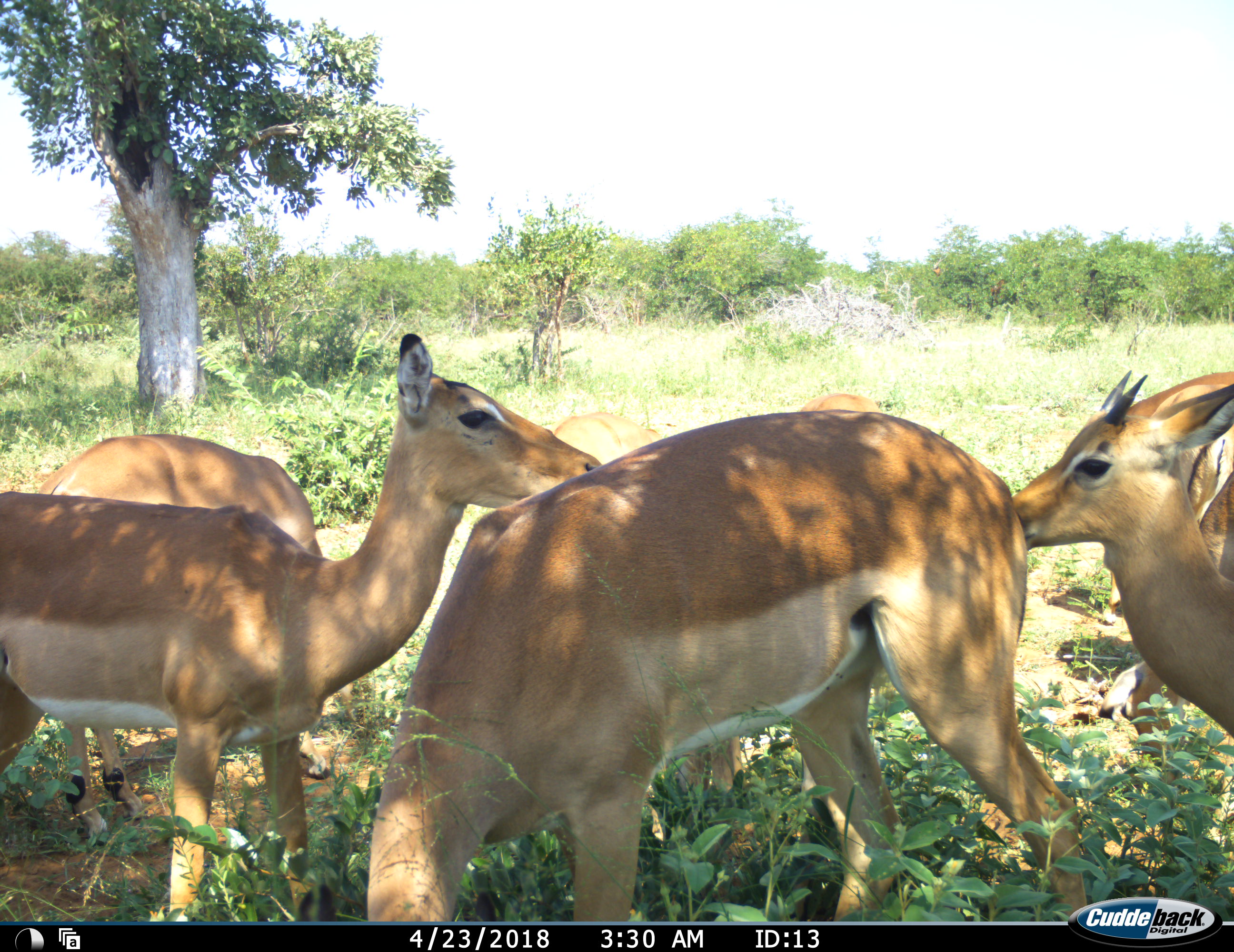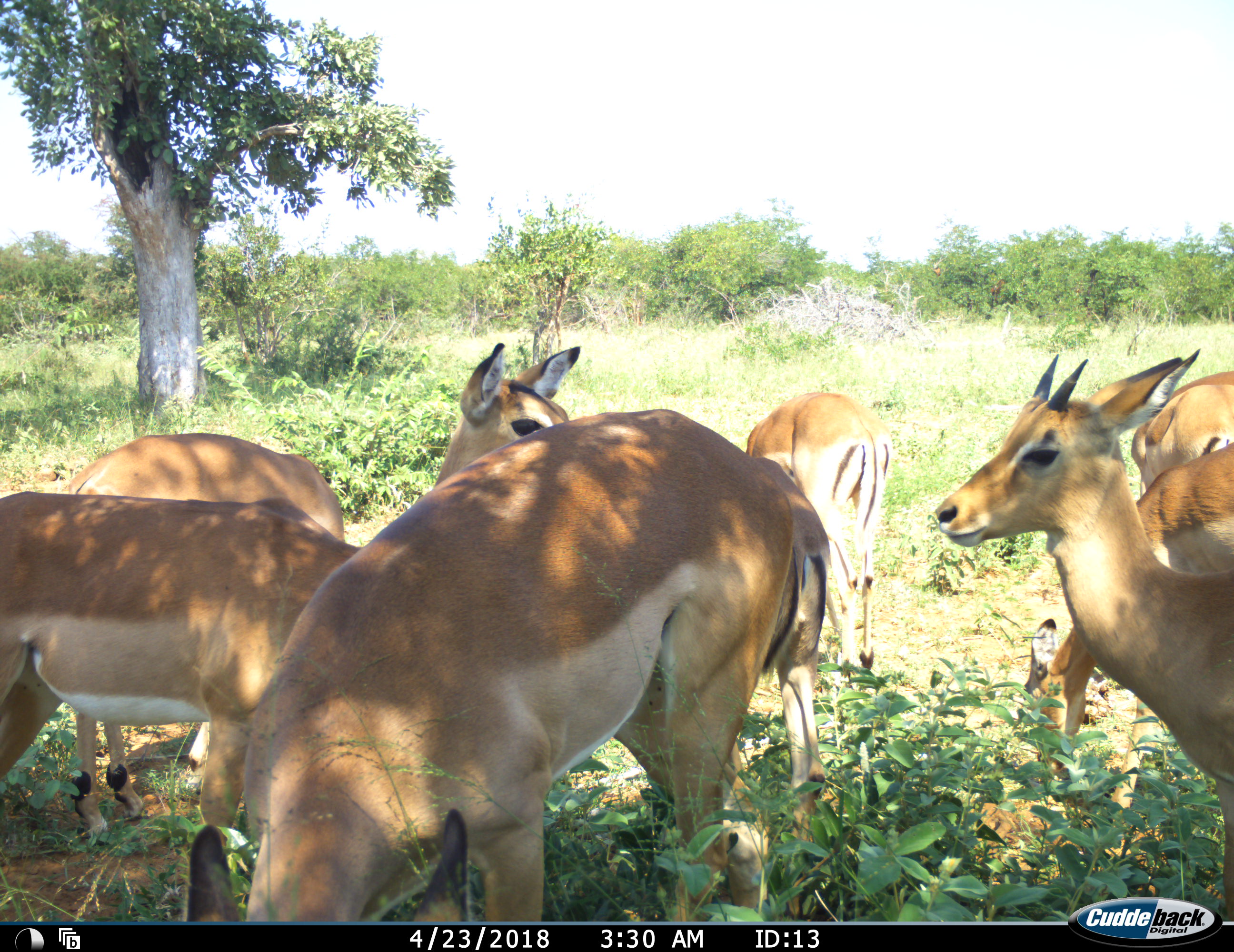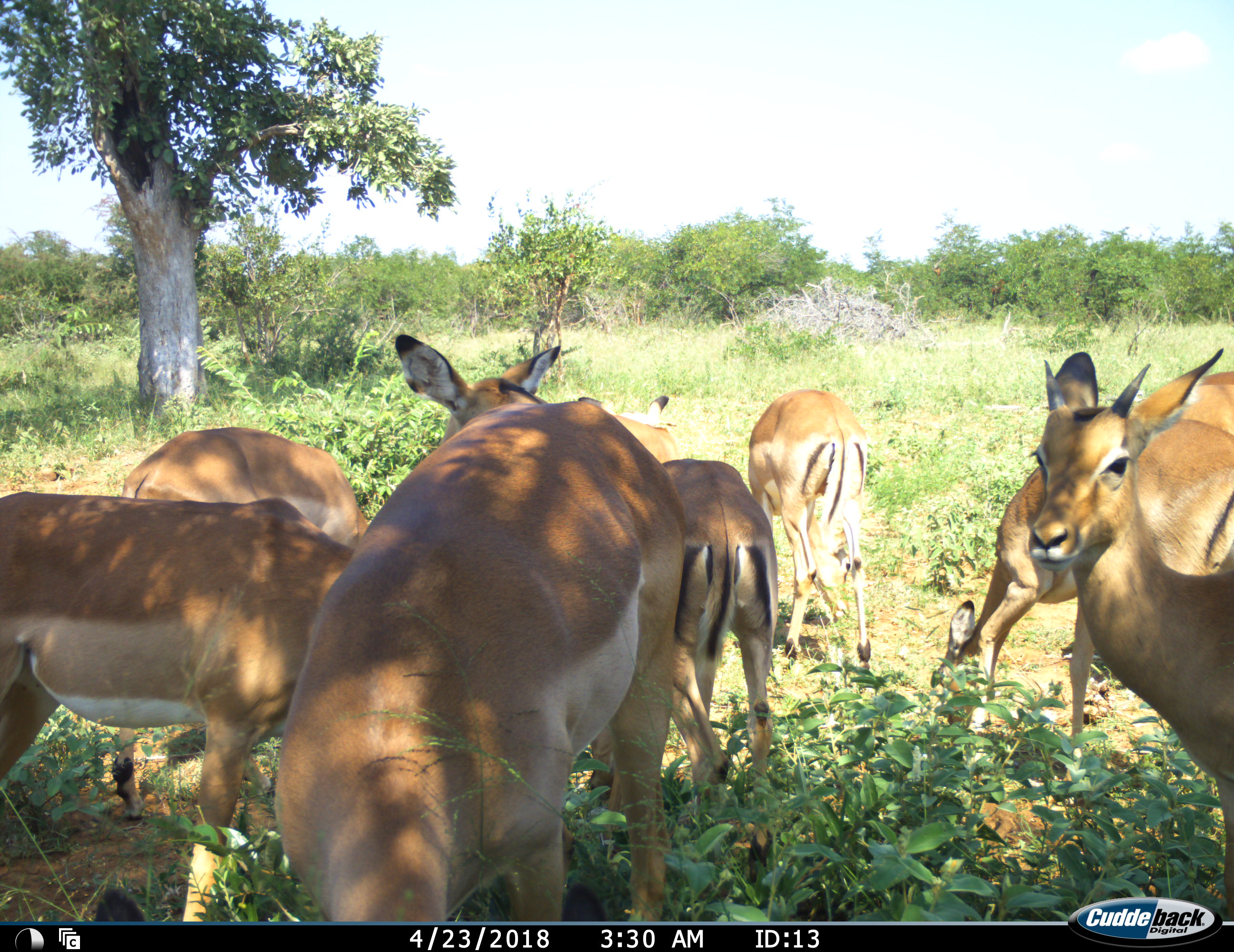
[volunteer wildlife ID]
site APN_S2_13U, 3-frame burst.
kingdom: Animalia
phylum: Chordata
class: Mammalia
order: Artiodactyla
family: Bovidae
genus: Aepyceros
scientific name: Aepyceros melampus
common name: impala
Impala (Aepyceros melampus), count 8. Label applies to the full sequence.